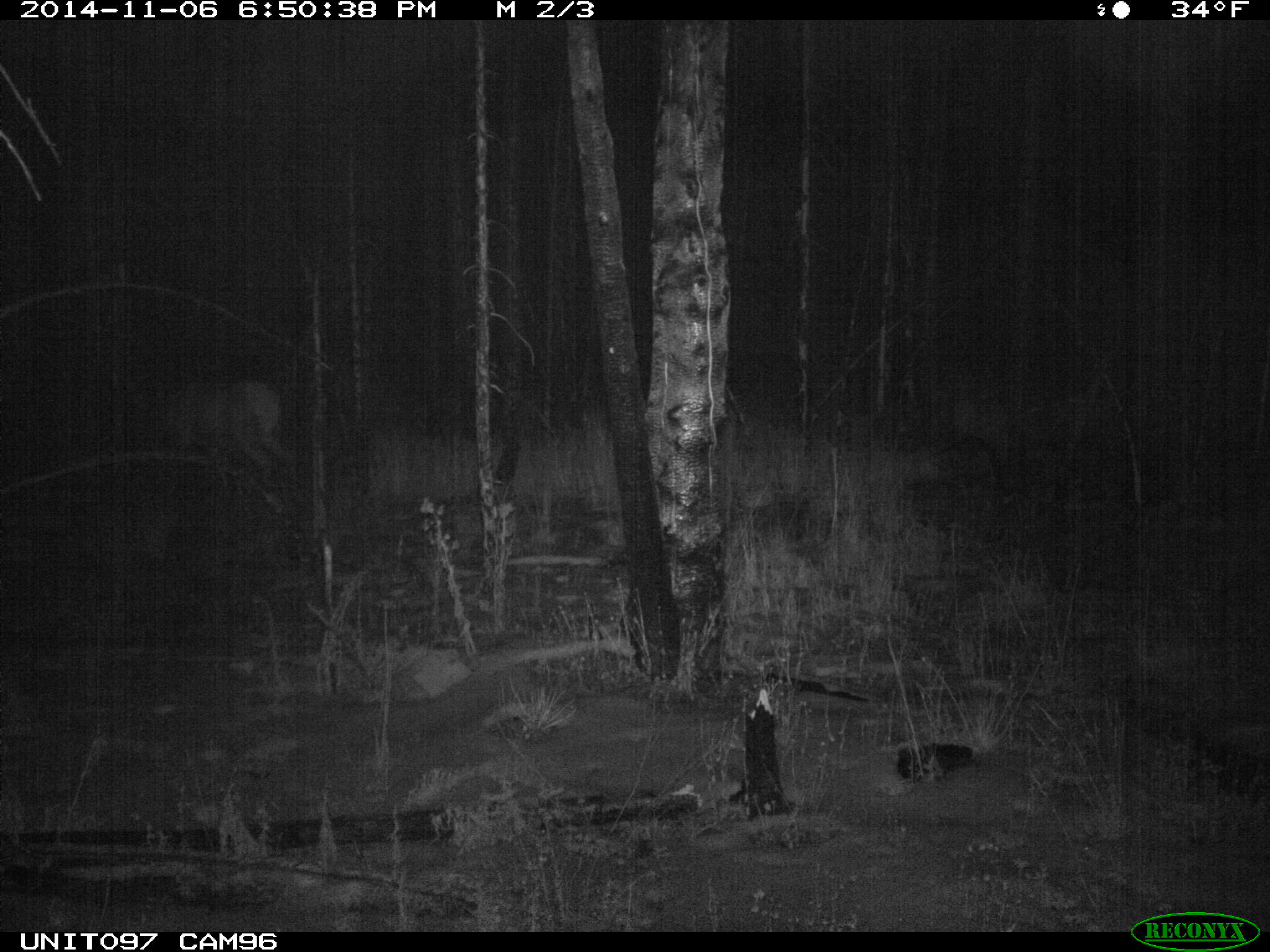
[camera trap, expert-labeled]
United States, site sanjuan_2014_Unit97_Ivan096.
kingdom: Animalia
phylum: Chordata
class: Mammalia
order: Artiodactyla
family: Cervidae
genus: Cervus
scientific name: Cervus elaphus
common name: red deer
Cervus elaphus (red deer).